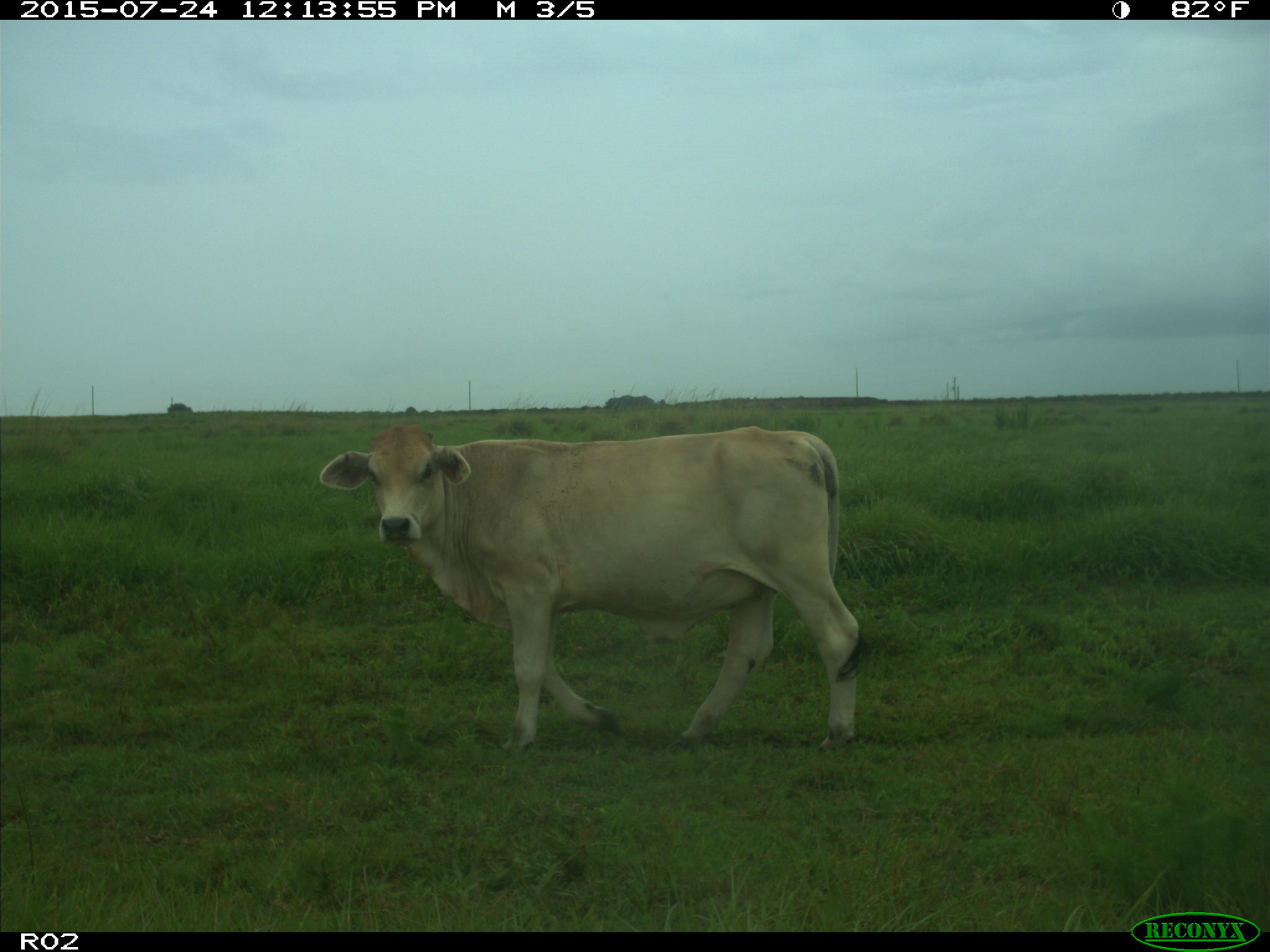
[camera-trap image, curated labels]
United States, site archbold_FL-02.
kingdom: Animalia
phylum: Chordata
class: Mammalia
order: Artiodactyla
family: Bovidae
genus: Bos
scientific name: Bos taurus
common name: domestic cow